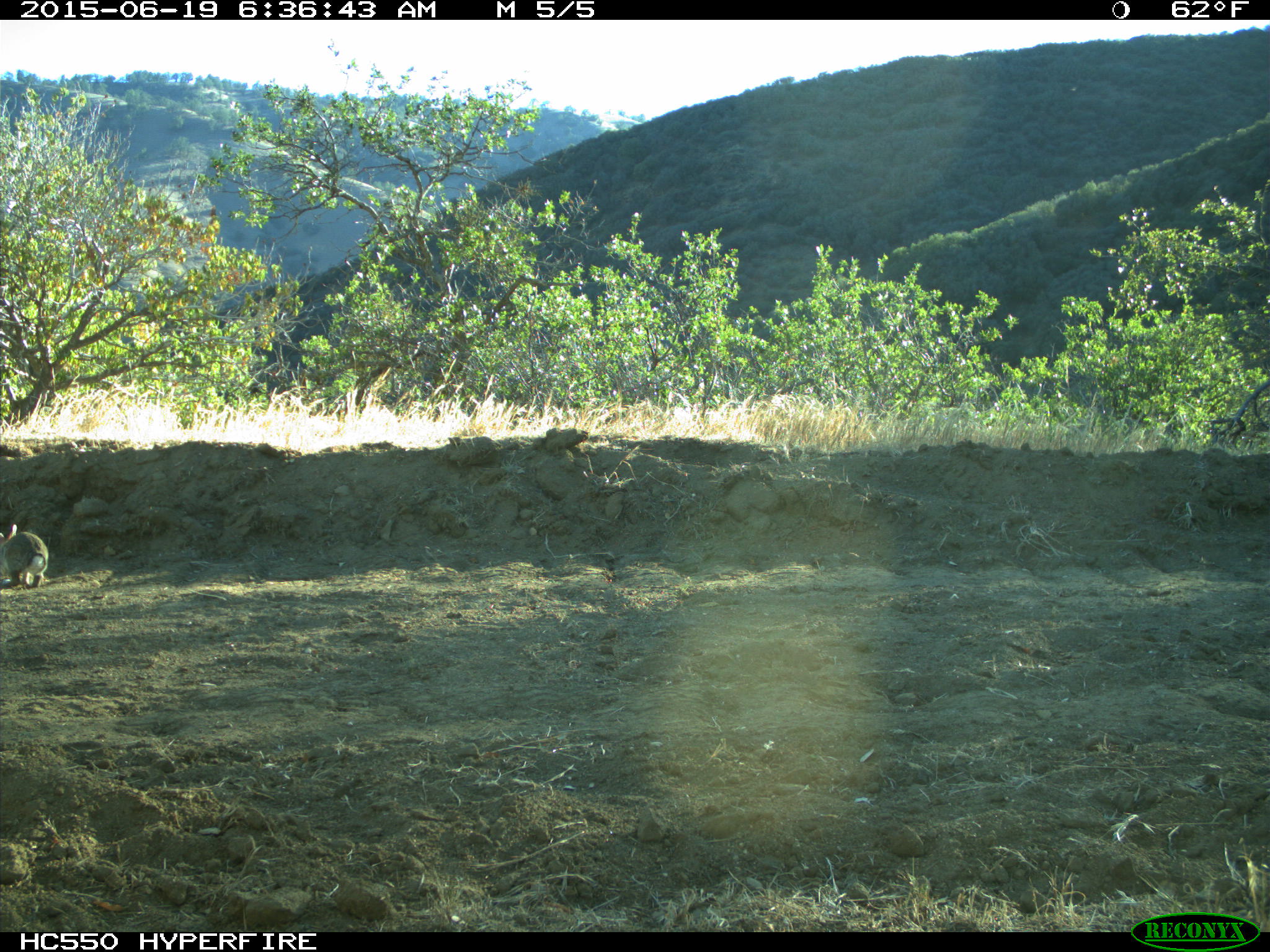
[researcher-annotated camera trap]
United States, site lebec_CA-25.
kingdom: Animalia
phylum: Chordata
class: Mammalia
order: Lagomorpha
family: Leporidae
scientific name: Leporidae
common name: rabbits and hares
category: unidentified rabbit